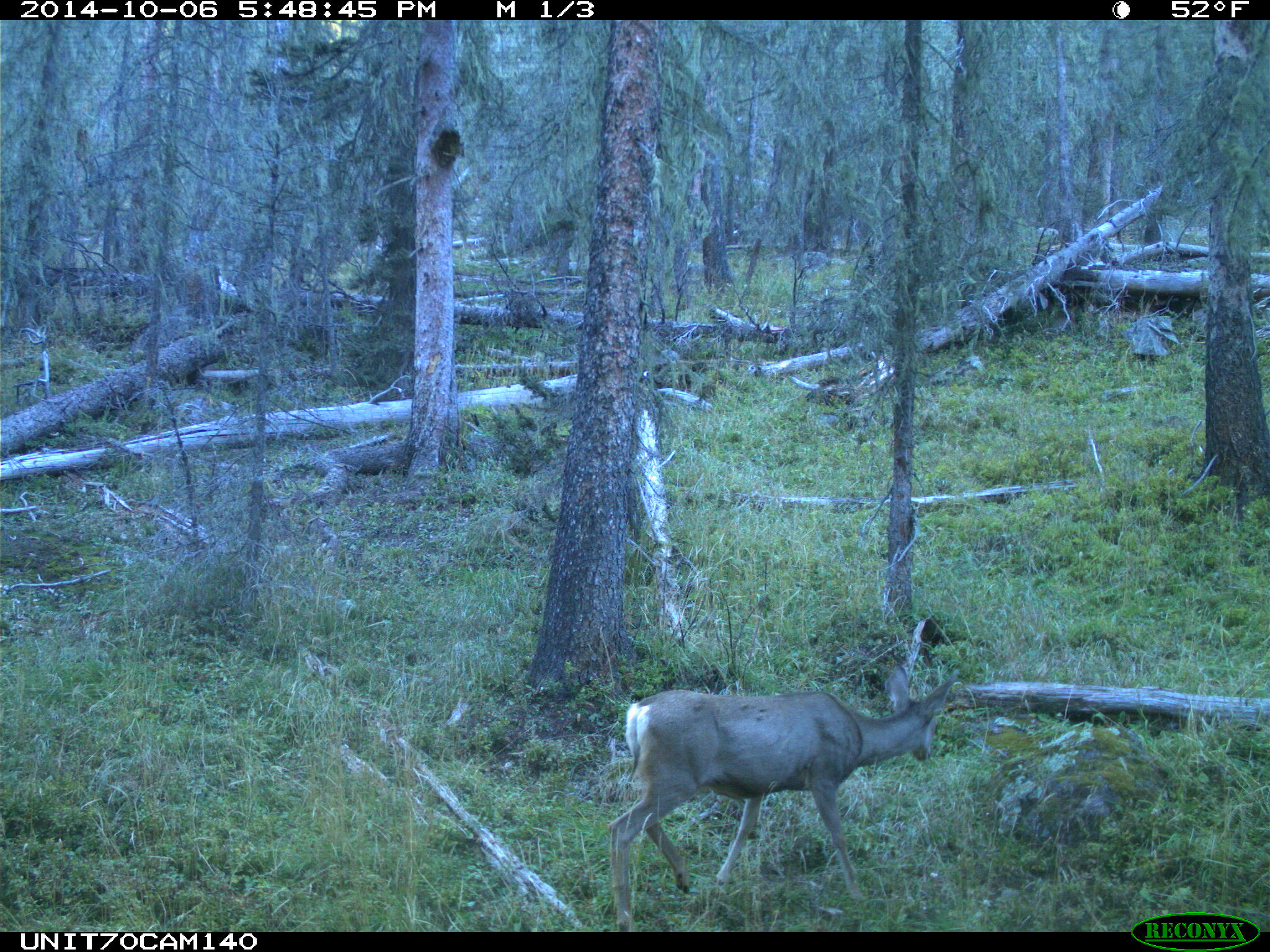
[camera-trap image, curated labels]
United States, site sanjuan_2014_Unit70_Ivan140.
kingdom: Animalia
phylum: Chordata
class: Mammalia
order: Artiodactyla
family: Cervidae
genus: Odocoileus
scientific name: Odocoileus hemionus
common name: mule deer